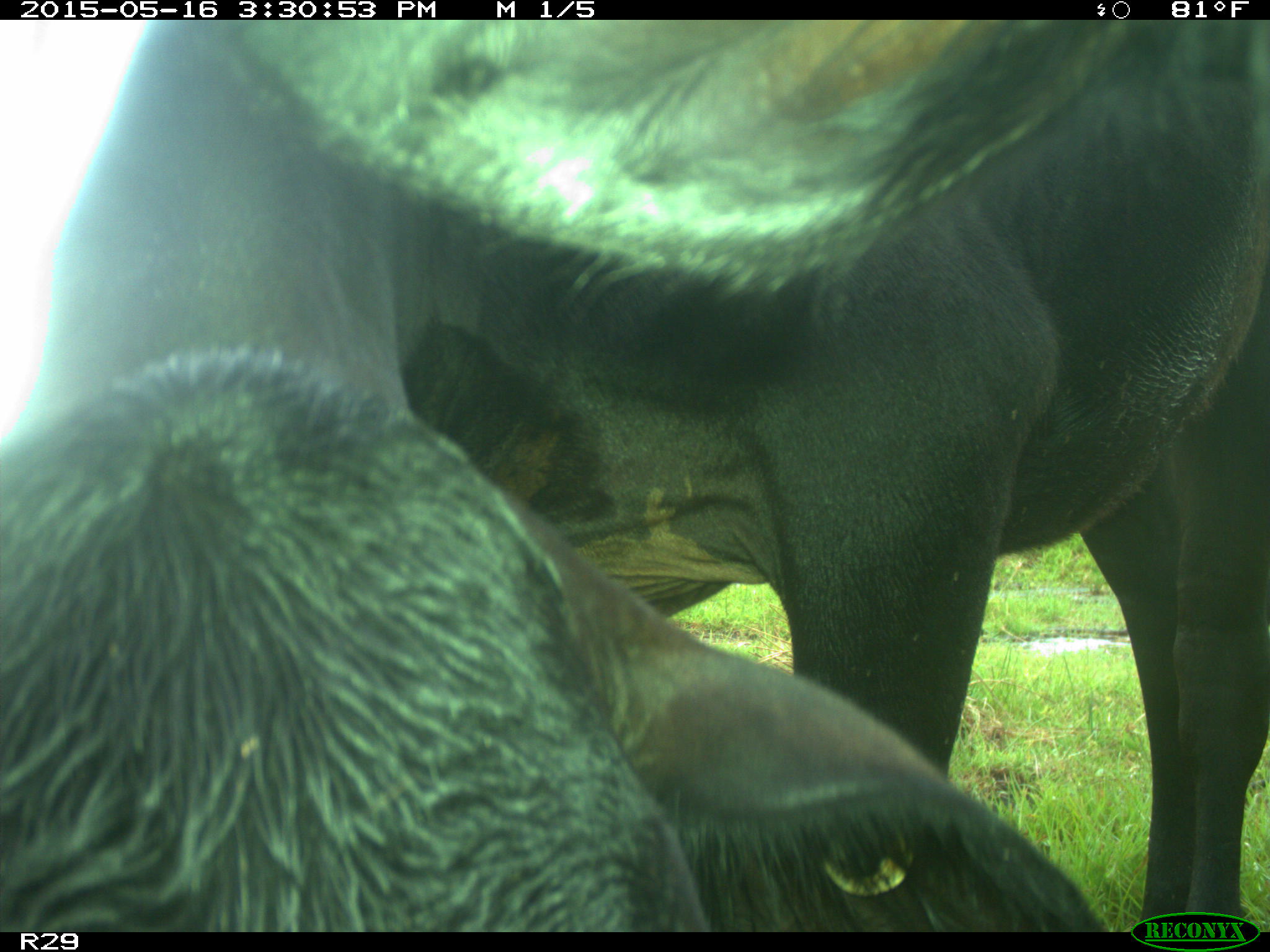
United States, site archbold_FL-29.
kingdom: Animalia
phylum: Chordata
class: Mammalia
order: Artiodactyla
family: Bovidae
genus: Bos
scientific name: Bos taurus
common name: domestic cow